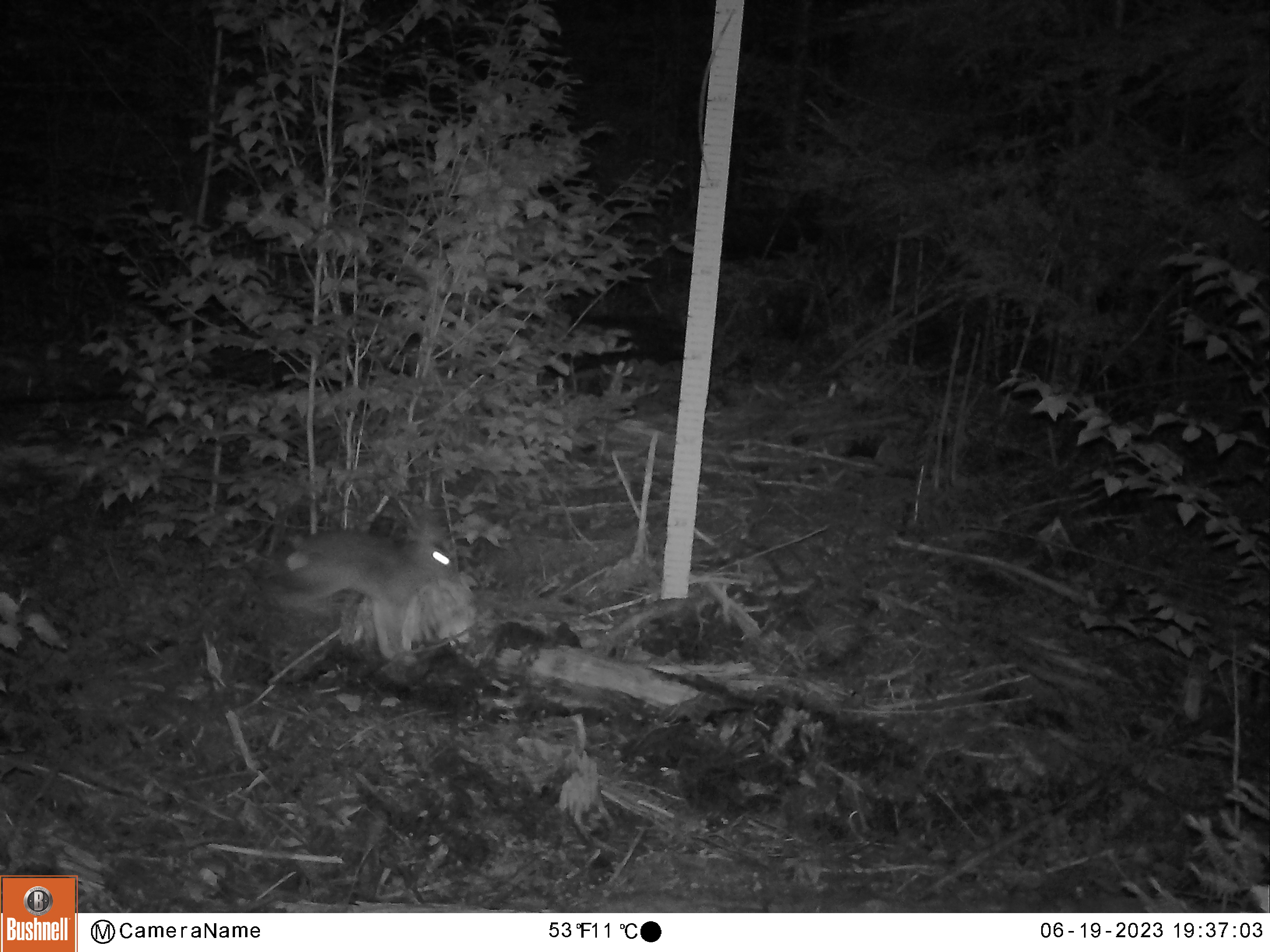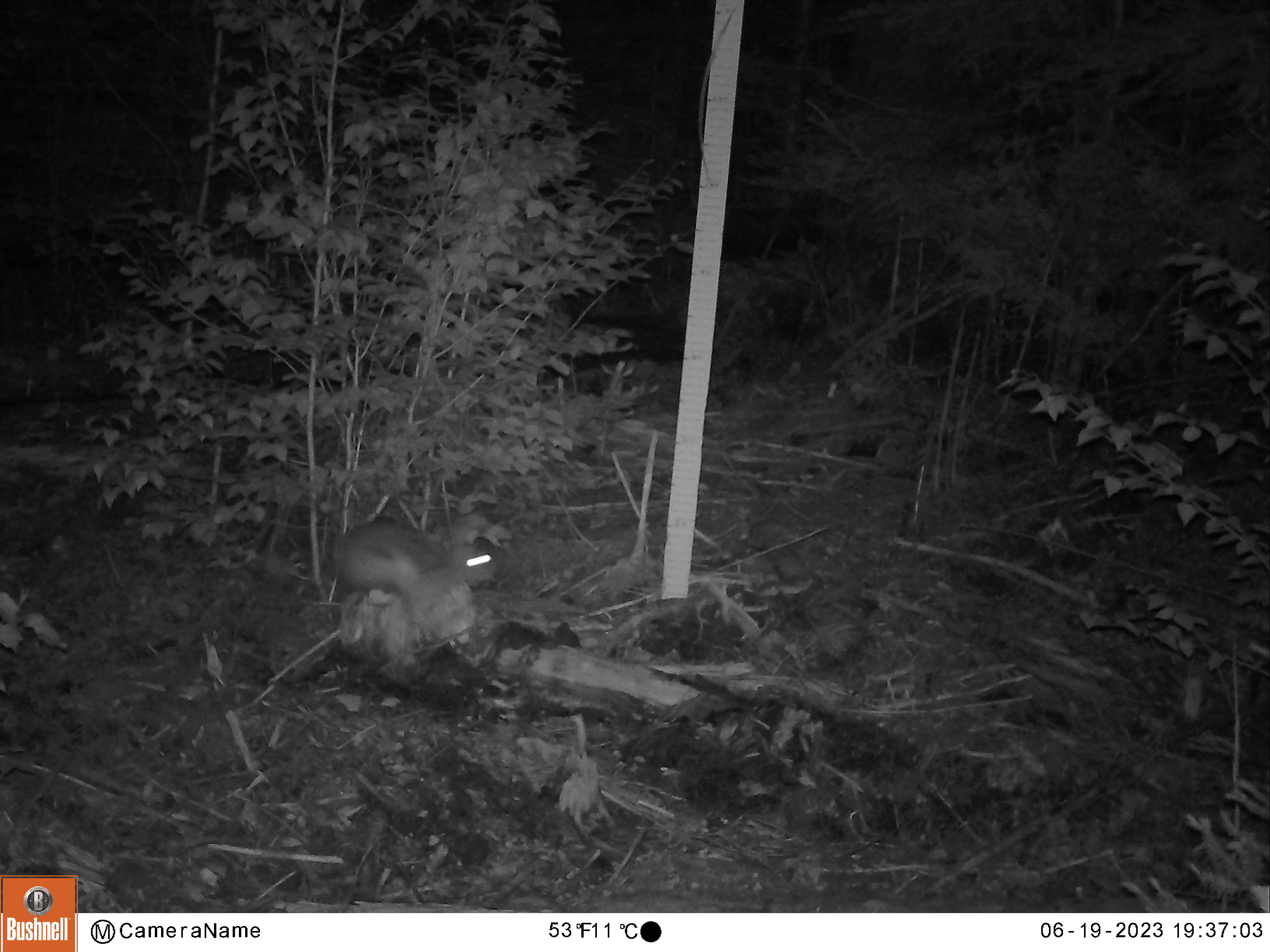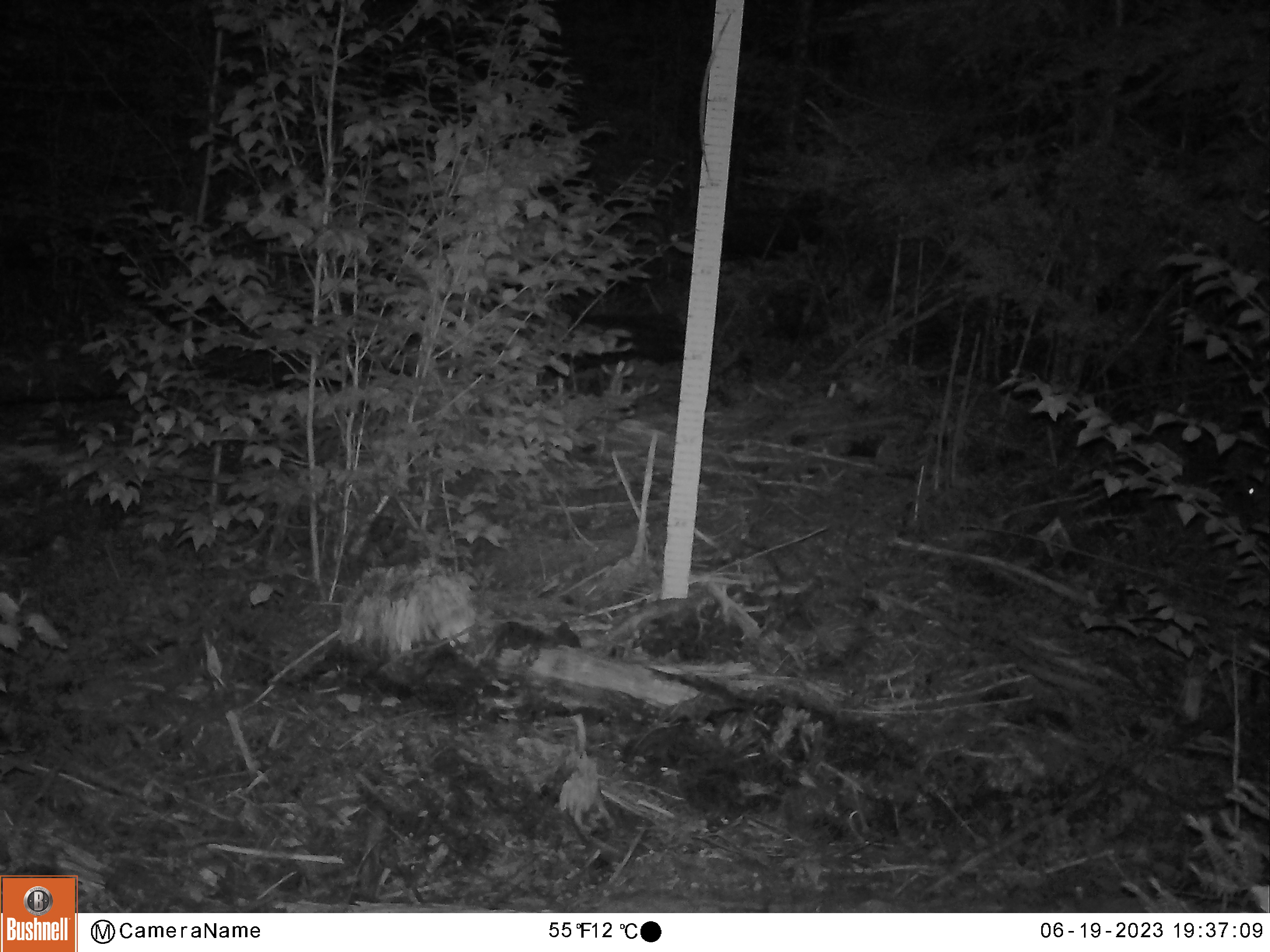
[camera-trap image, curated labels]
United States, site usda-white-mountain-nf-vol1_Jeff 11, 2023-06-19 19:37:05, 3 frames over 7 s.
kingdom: Animalia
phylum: Chordata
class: Mammalia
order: Lagomorpha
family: Leporidae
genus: Lepus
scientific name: Lepus americanus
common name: snowshoe hare